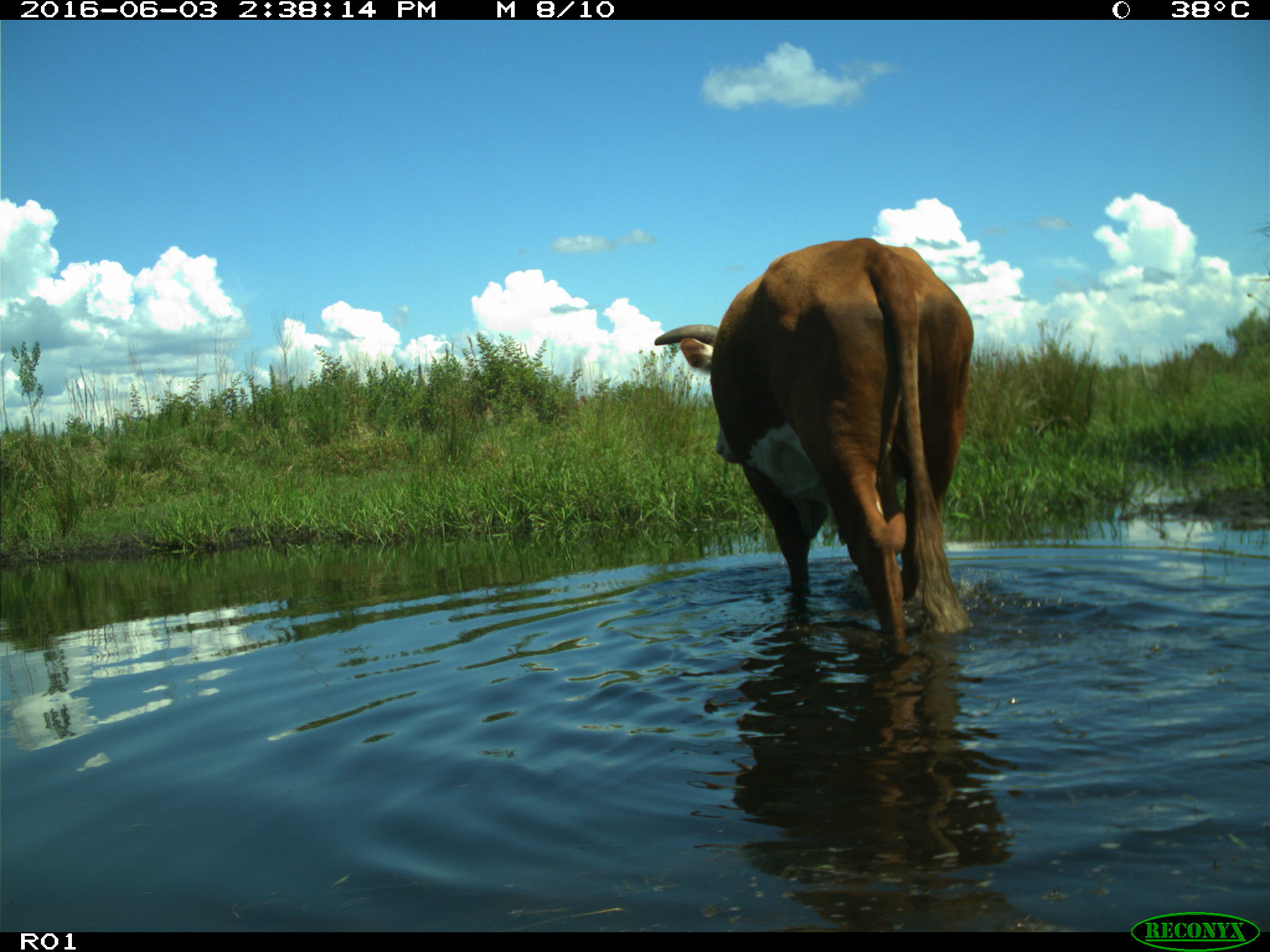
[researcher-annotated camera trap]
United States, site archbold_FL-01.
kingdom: Animalia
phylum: Chordata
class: Mammalia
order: Artiodactyla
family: Bovidae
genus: Bos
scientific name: Bos taurus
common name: domestic cow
Bos taurus (domestic cow).